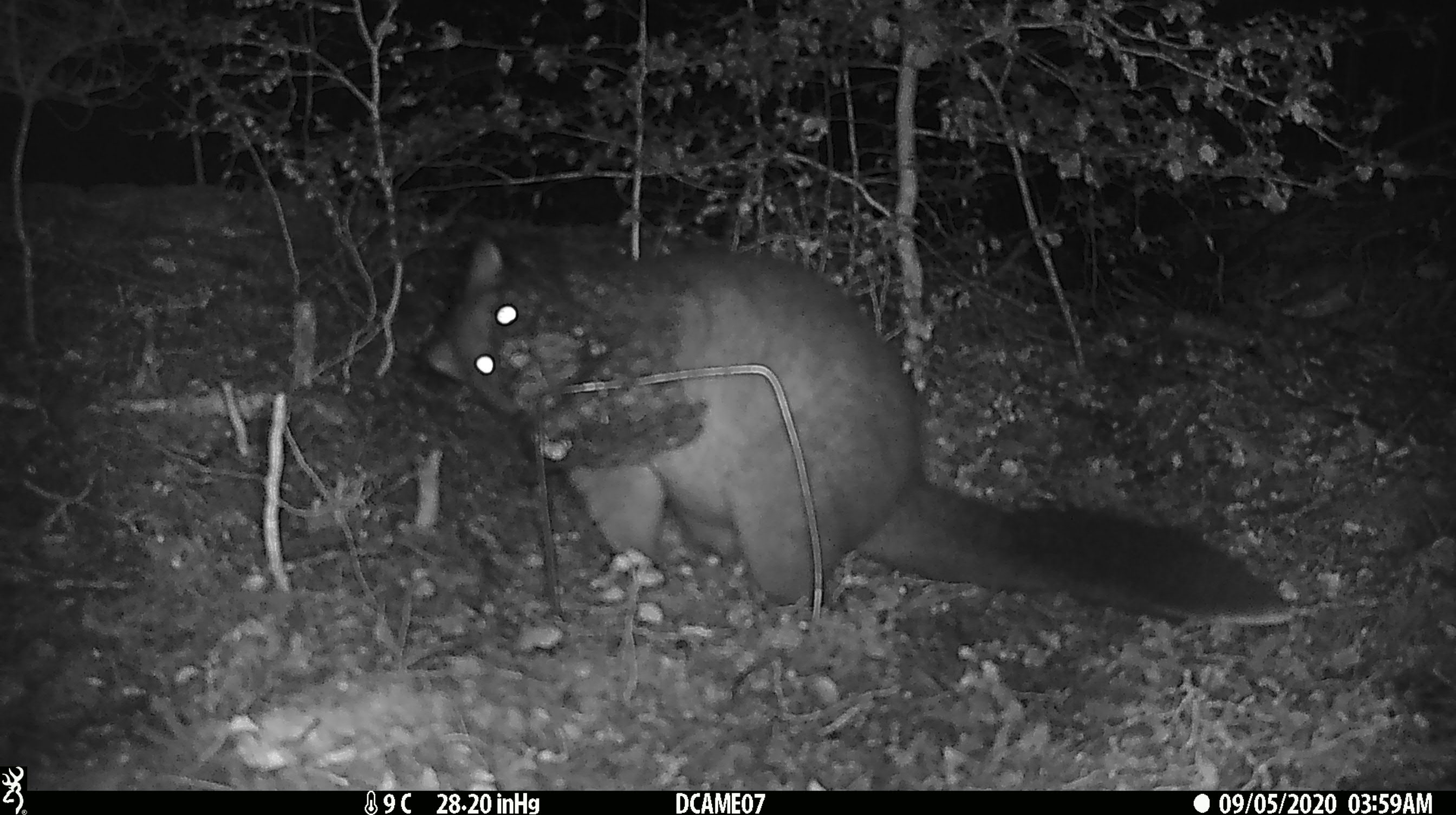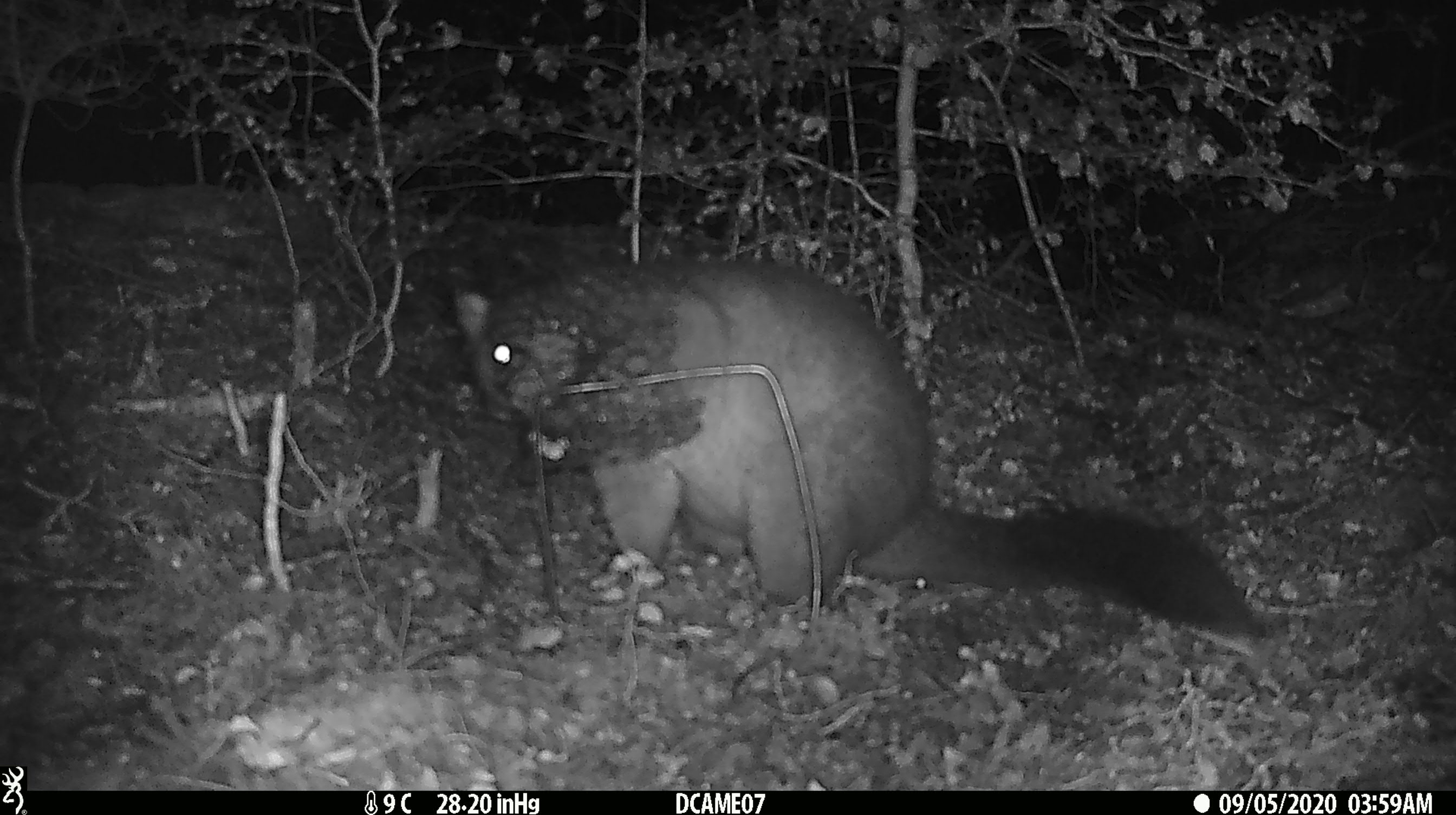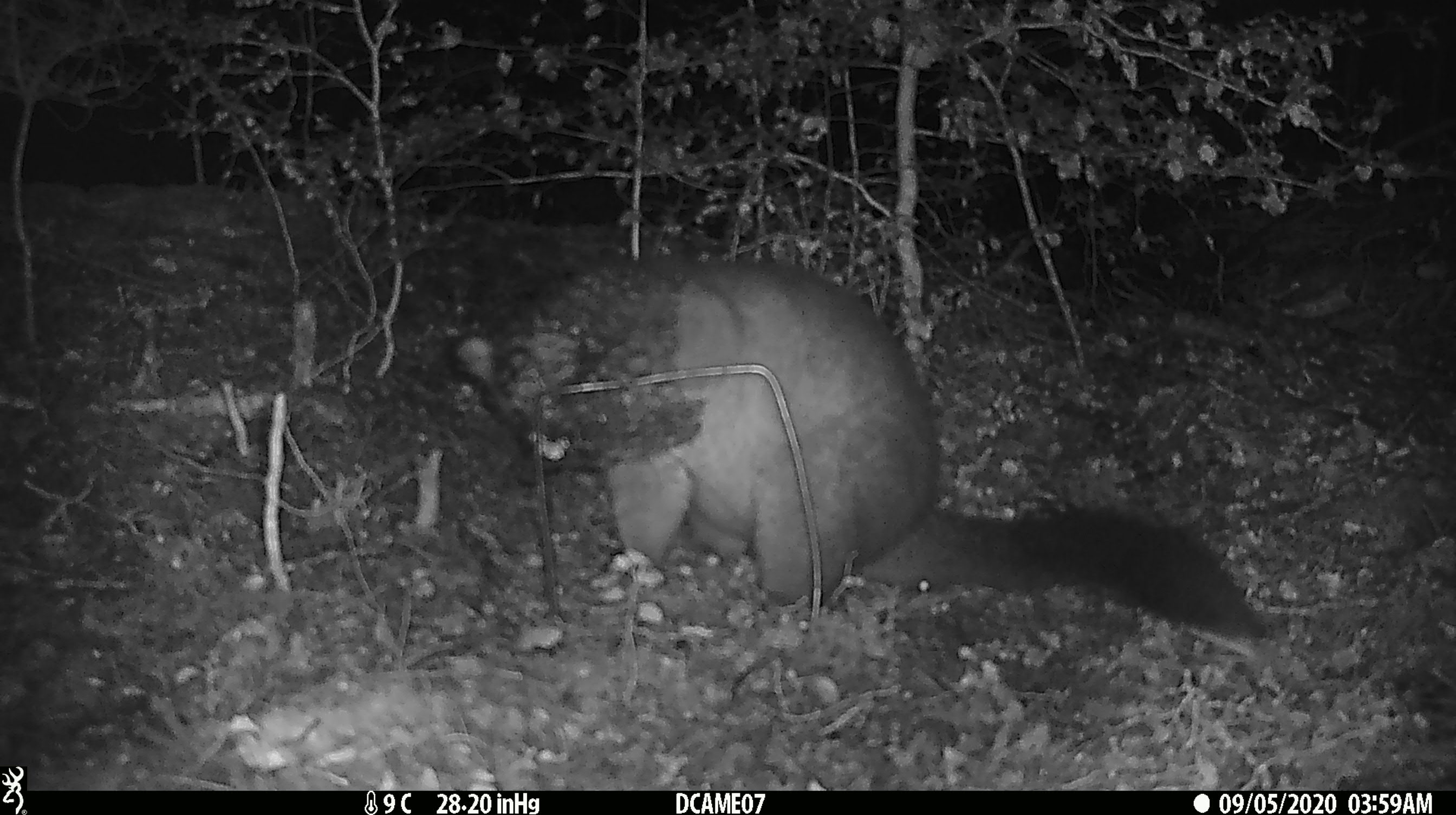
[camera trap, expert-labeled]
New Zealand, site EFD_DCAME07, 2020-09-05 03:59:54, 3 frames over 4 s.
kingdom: Animalia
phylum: Chordata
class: Mammalia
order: Diprotodontia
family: Phalangeridae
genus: Trichosurus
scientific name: Trichosurus vulpecula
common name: common brushtail possum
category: possum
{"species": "possum (common brushtail possum) (Trichosurus vulpecula)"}